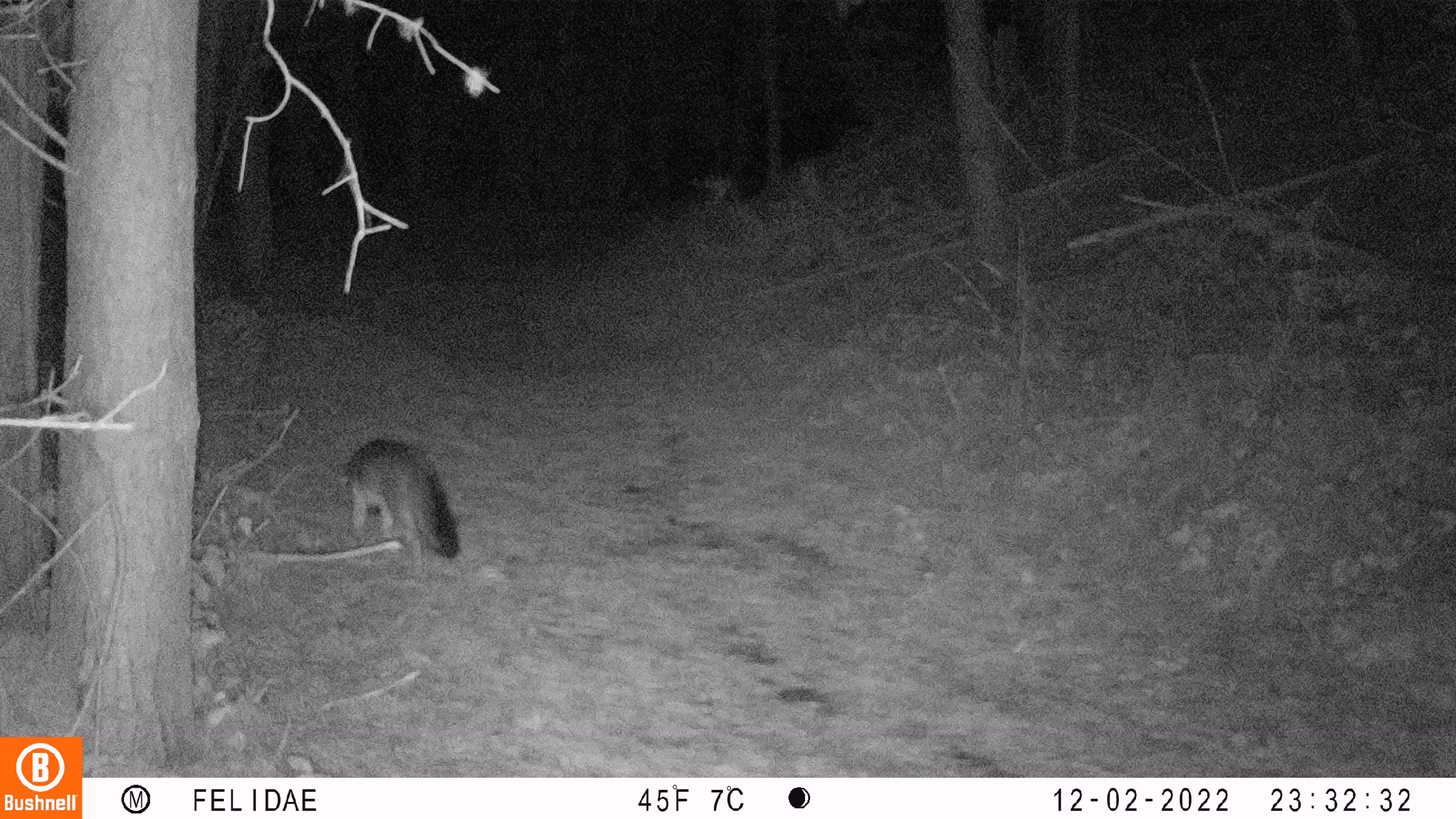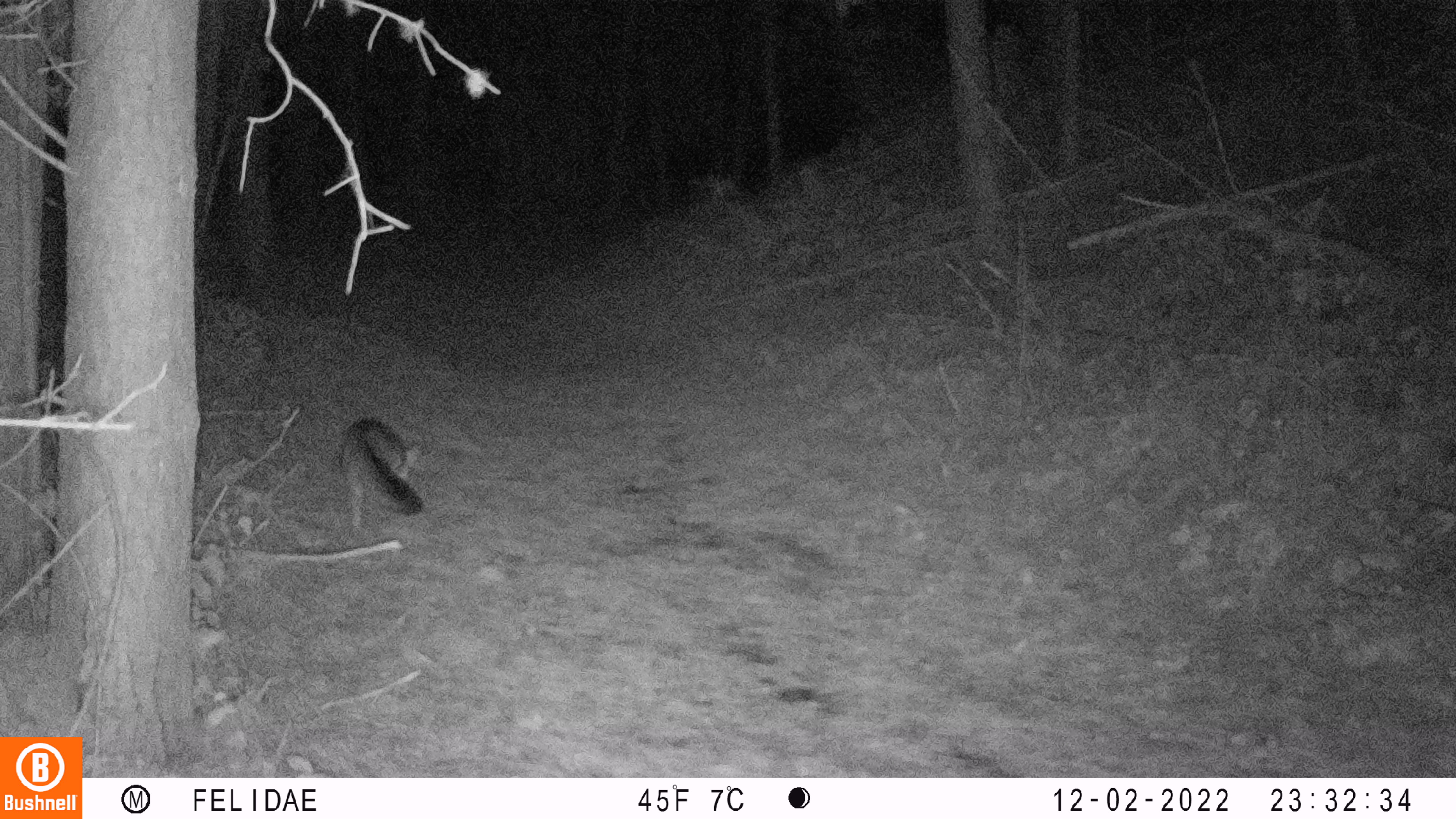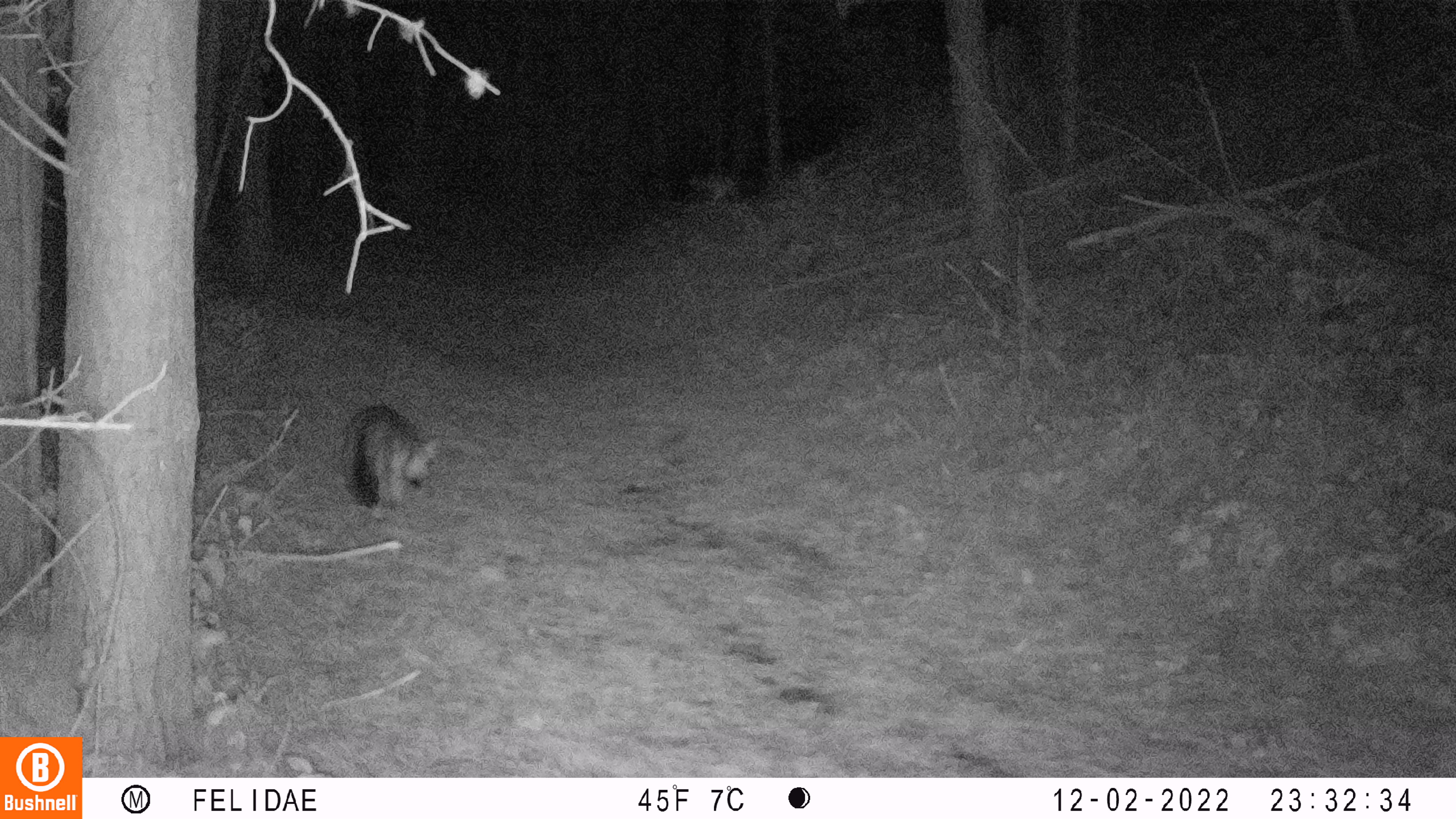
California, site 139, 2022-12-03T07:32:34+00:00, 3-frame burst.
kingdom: Animalia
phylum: Chordata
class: Mammalia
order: Carnivora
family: Canidae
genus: Urocyon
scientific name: Urocyon cinereoargenteus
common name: gray fox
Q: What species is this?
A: Gray fox (Urocyon cinereoargenteus).